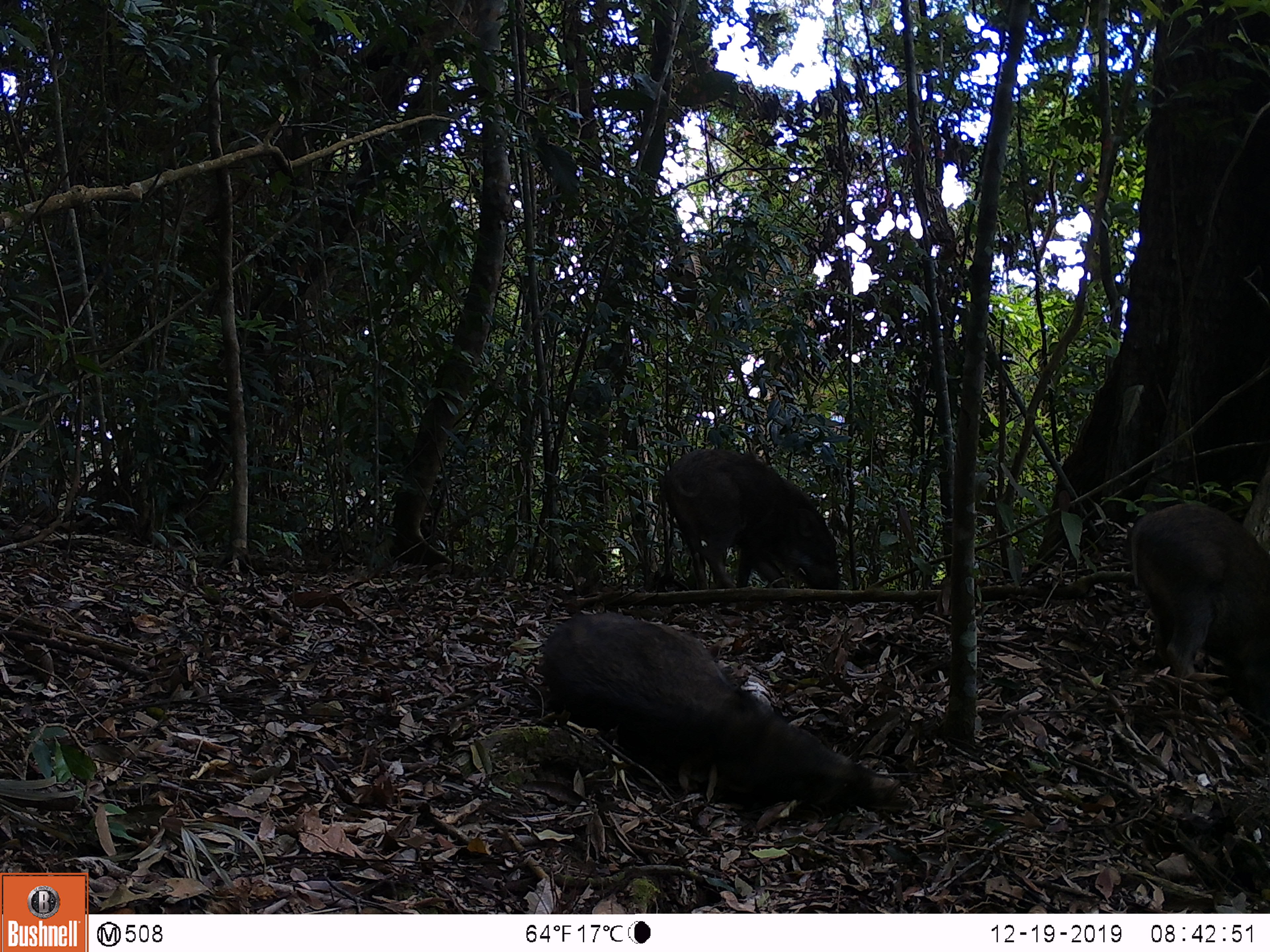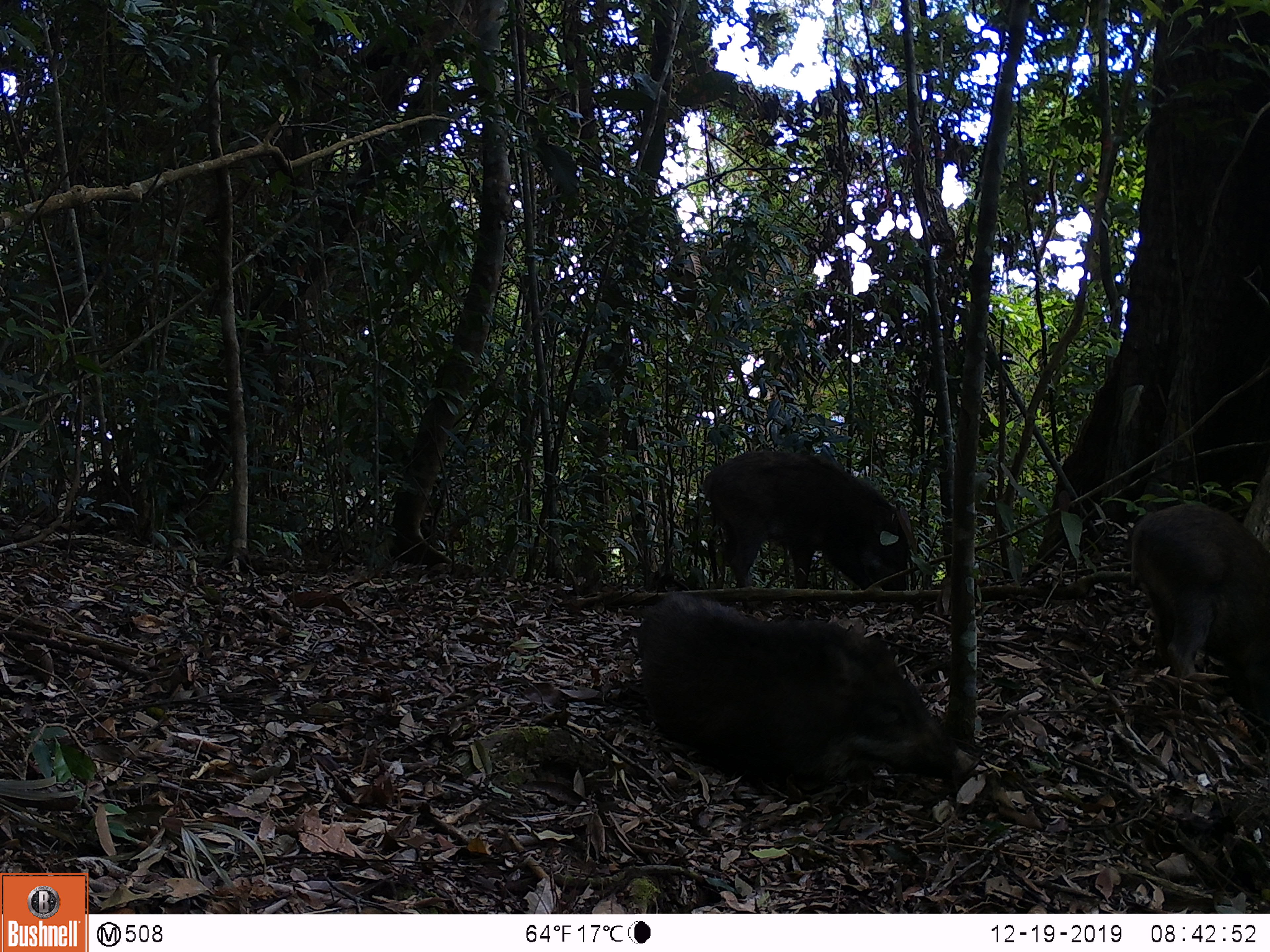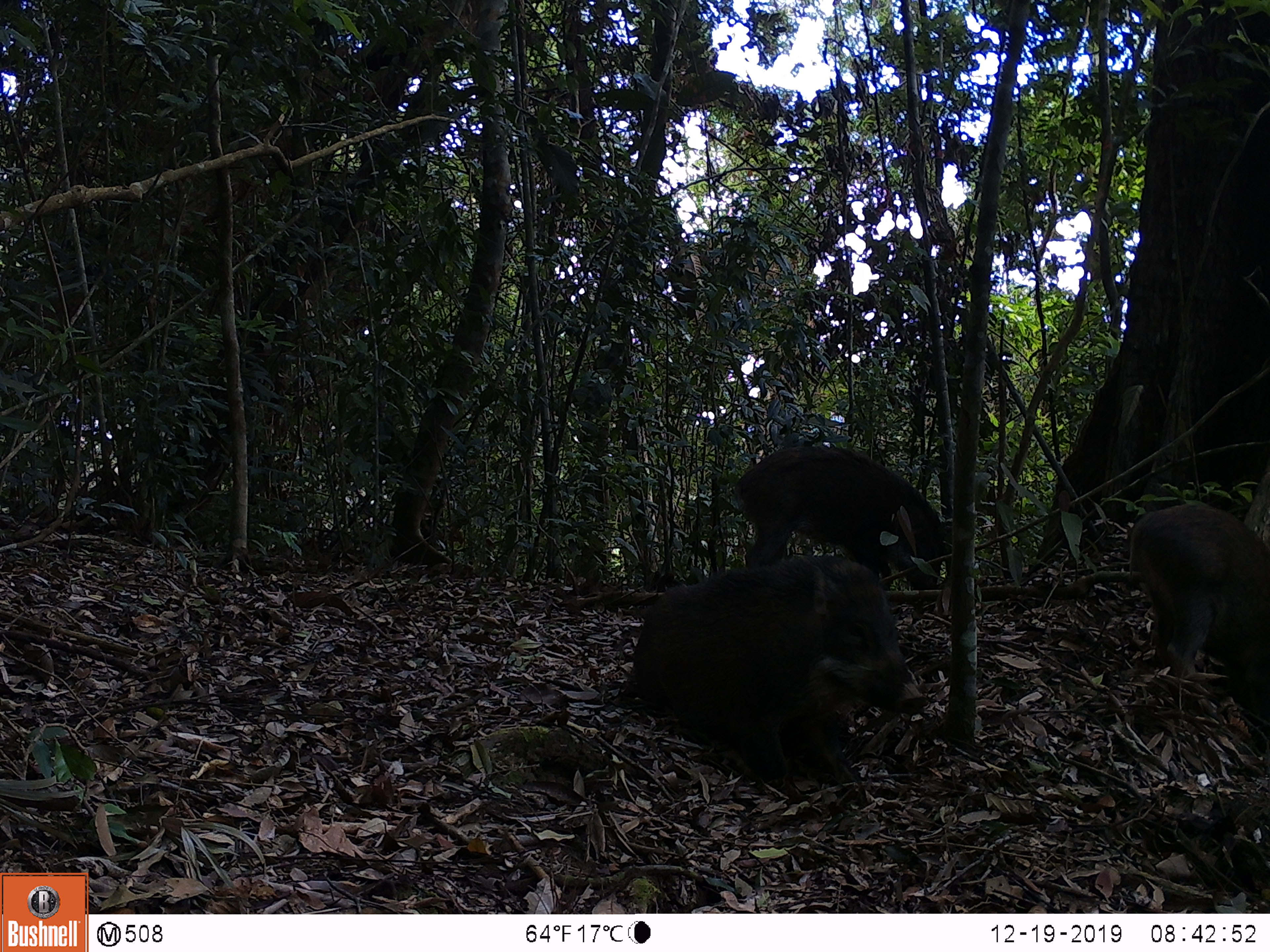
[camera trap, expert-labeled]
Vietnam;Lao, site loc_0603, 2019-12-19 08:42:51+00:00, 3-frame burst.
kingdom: Animalia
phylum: Chordata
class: Mammalia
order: Artiodactyla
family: Suidae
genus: Sus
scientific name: Sus scrofa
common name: eurasian wild pig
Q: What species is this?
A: Eurasian wild pig (Sus scrofa).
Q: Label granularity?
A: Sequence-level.